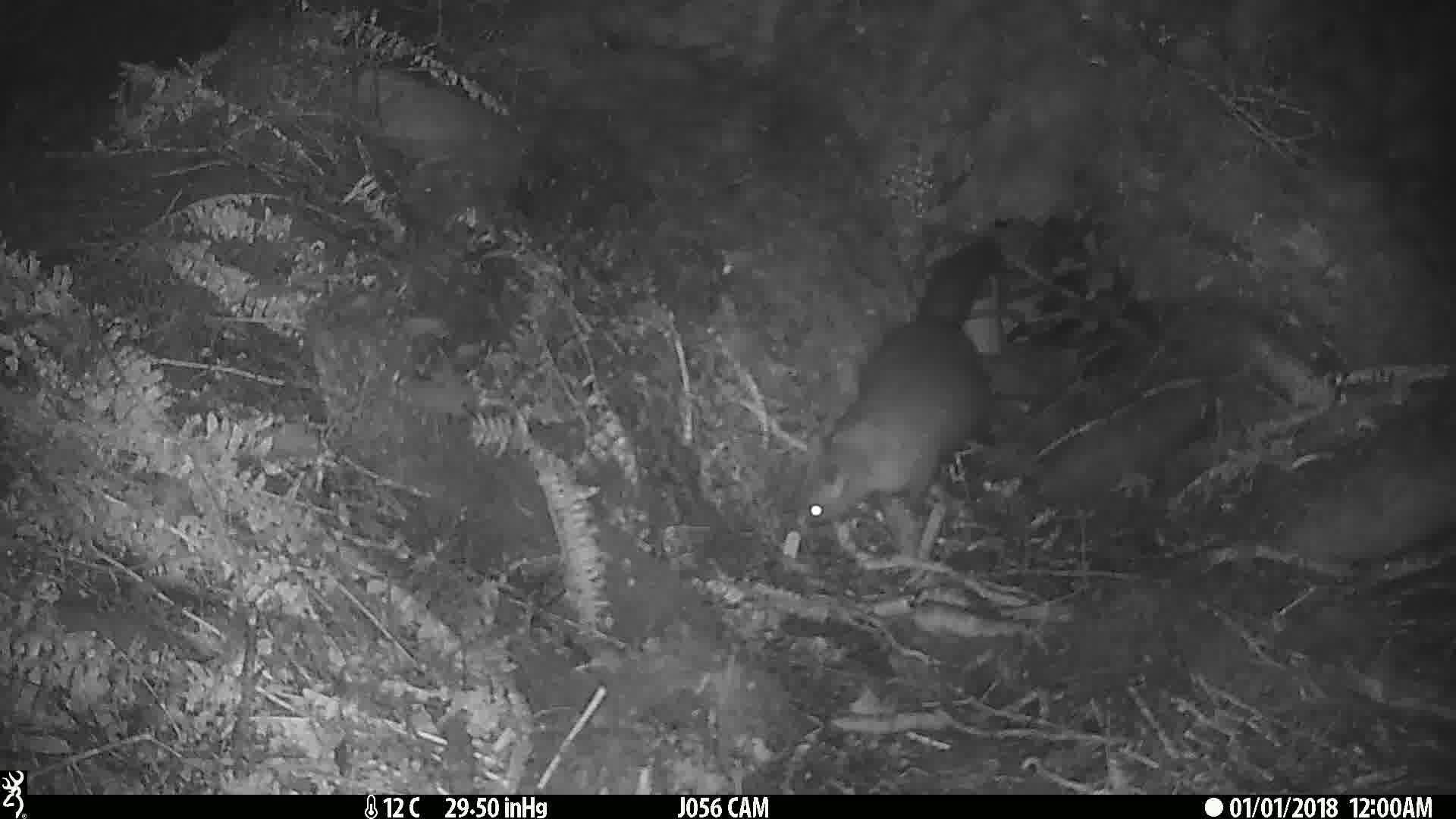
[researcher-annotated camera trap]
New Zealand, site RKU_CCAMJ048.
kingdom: Animalia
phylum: Chordata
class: Mammalia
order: Diprotodontia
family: Phalangeridae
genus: Trichosurus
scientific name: Trichosurus vulpecula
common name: common brushtail possum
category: possum